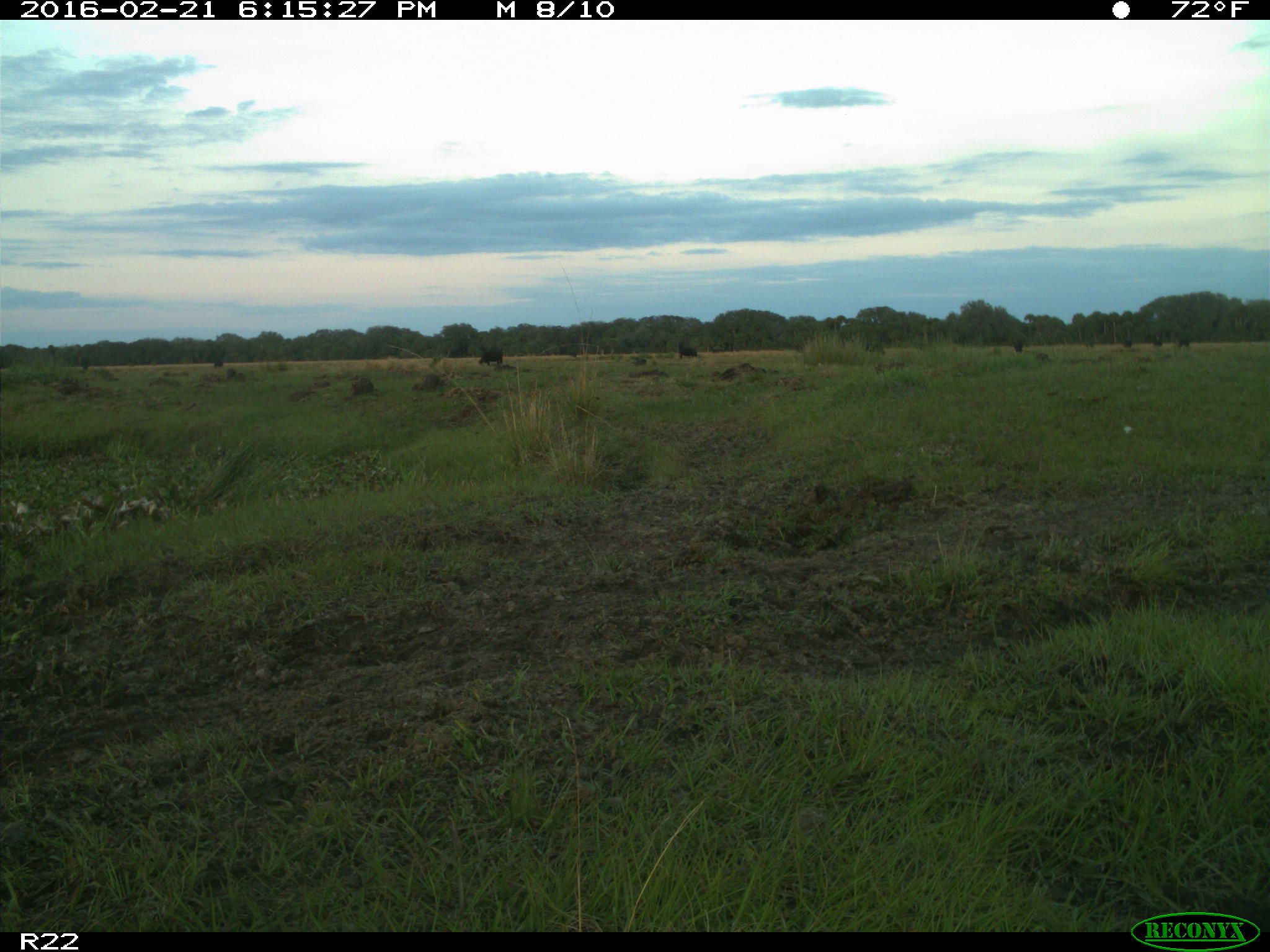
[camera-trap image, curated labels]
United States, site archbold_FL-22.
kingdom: Animalia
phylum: Chordata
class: Mammalia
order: Artiodactyla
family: Bovidae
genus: Bos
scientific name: Bos taurus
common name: domestic cow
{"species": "Bos taurus (domestic cow)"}